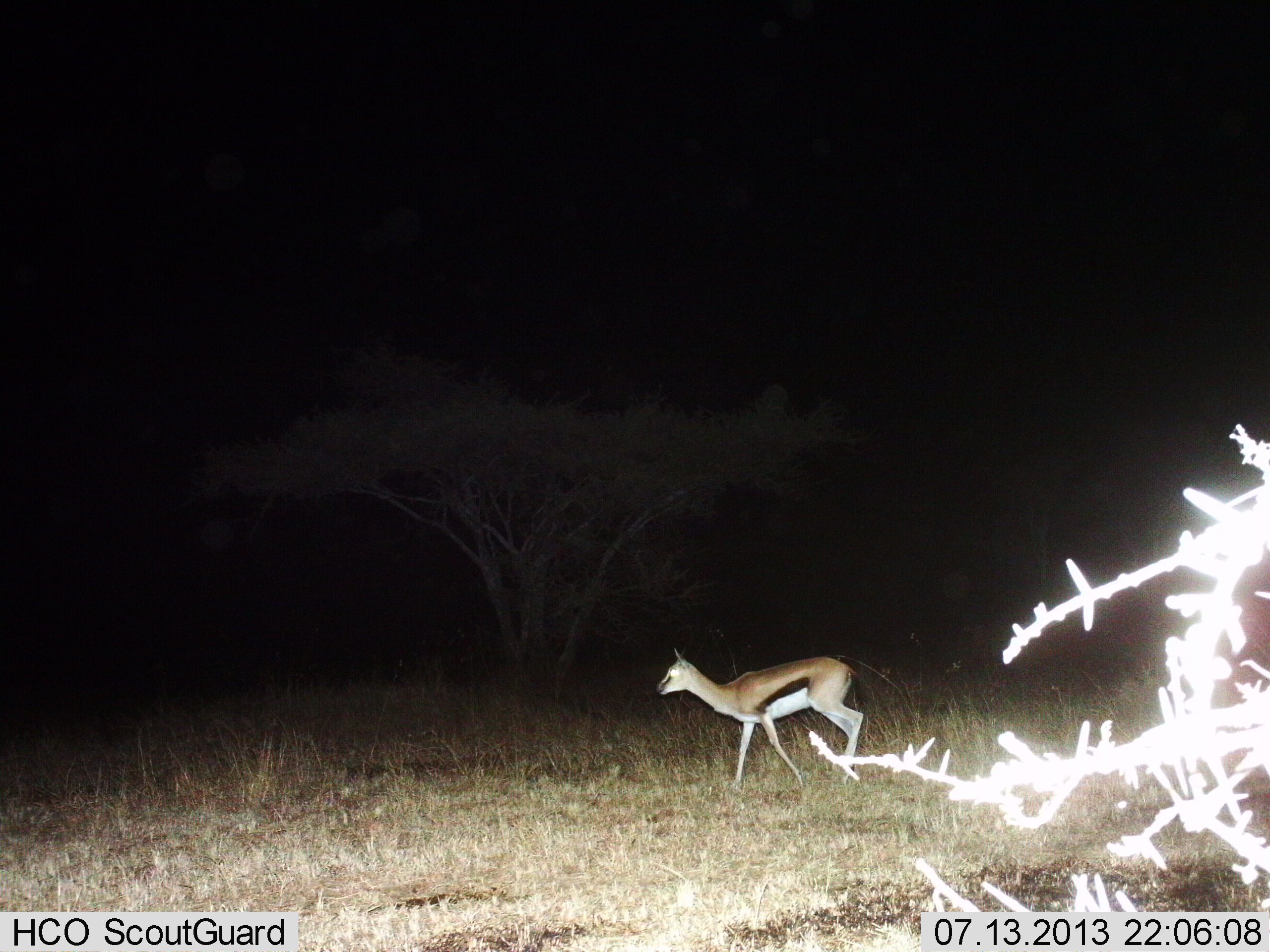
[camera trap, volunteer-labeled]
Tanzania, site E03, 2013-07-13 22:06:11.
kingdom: Animalia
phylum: Chordata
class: Mammalia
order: Artiodactyla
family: Bovidae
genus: Eudorcas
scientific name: Eudorcas thomsonii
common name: thomson's gazelle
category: gazellethomsons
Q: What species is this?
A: Gazellethomsons (thomson's gazelle) (Eudorcas thomsonii).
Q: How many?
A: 1.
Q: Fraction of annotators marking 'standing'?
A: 5%.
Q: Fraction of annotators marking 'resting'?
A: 0%.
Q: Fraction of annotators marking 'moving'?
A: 100%.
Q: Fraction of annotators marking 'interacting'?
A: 0%.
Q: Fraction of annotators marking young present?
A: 5%.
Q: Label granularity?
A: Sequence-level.